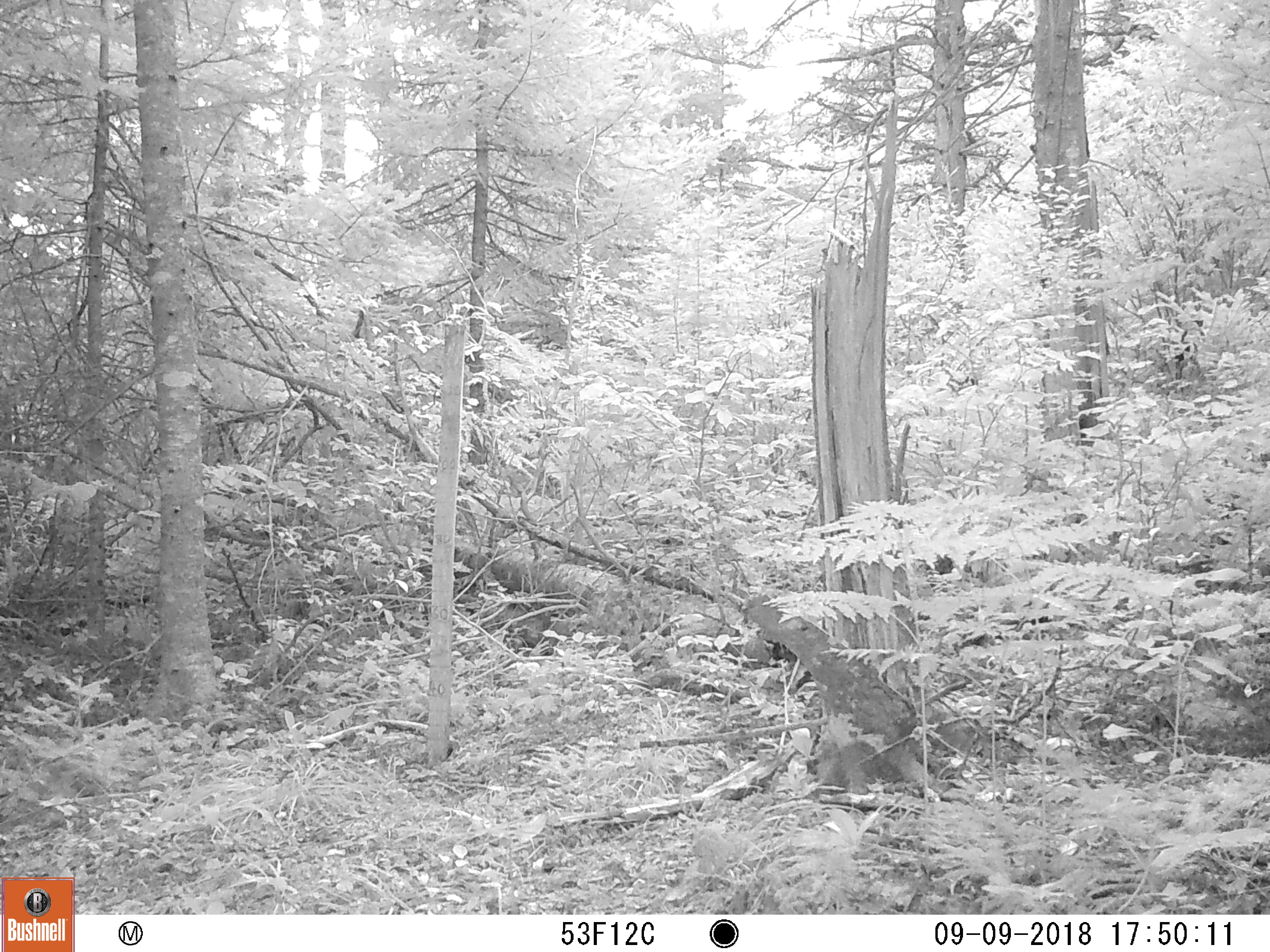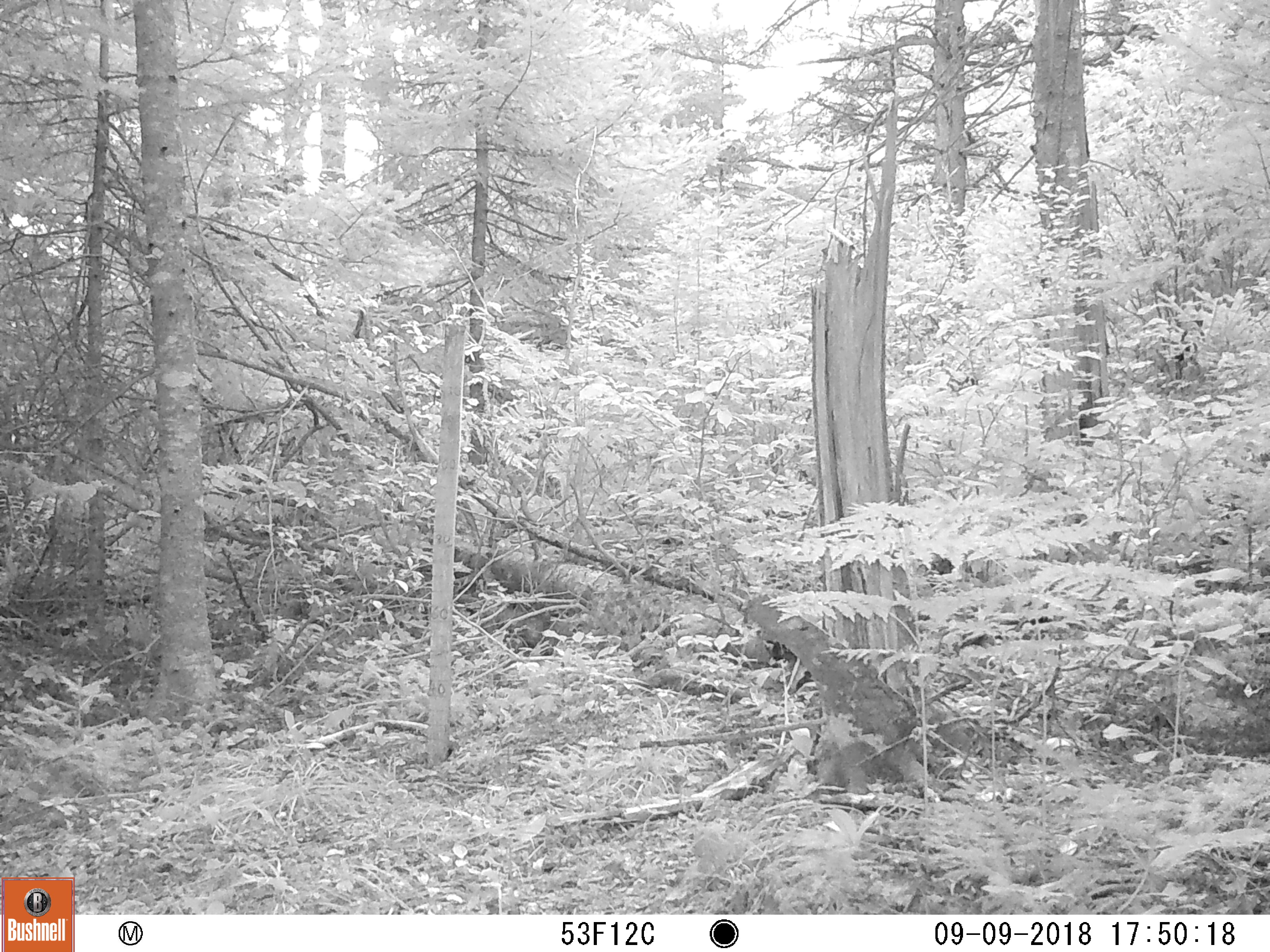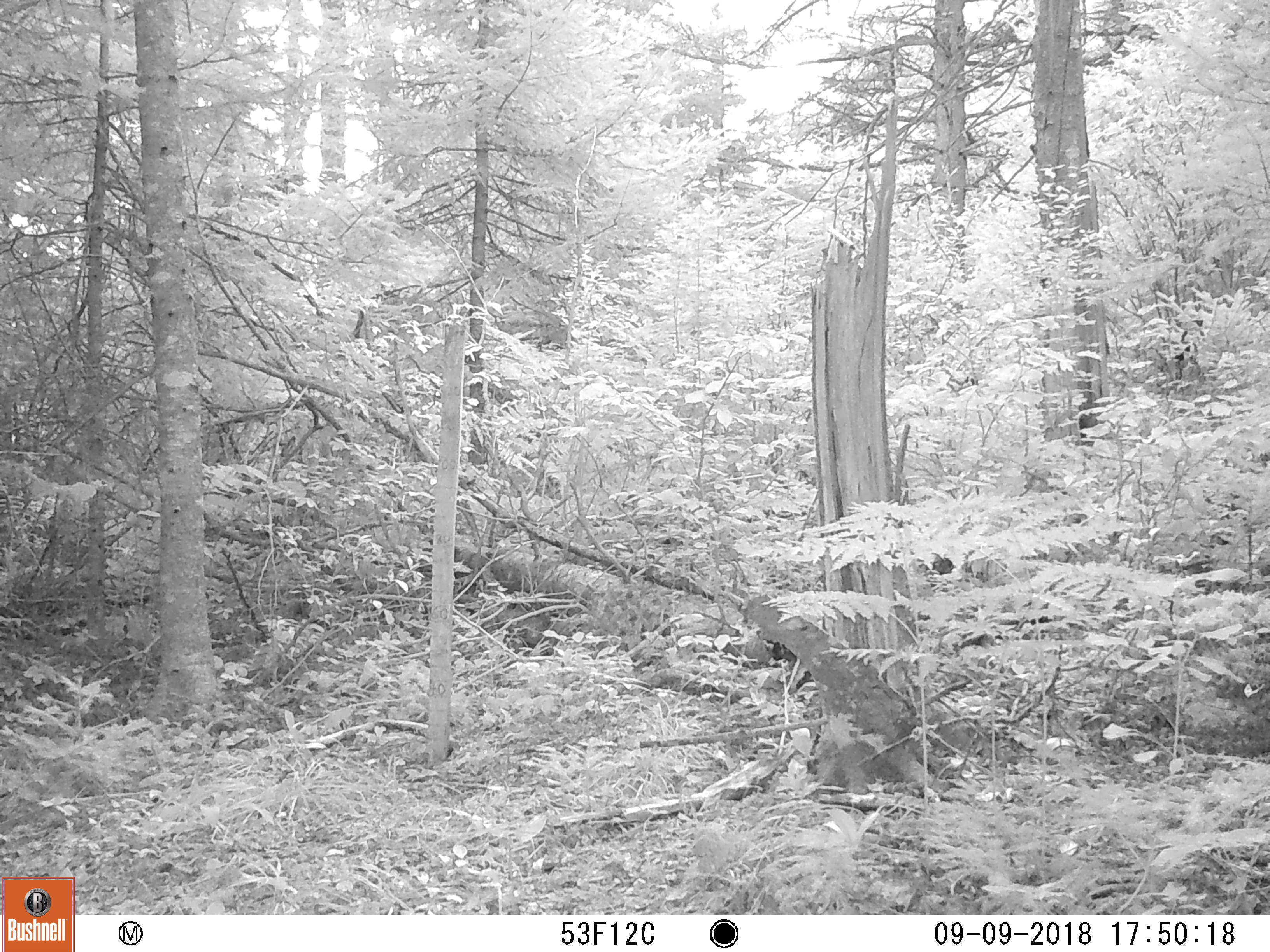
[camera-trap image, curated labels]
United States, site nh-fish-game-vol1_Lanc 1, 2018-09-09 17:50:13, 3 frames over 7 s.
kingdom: Animalia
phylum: Chordata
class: Mammalia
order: Carnivora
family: Ursidae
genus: Ursus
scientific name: Ursus americanus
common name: black bear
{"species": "black bear (Ursus americanus)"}